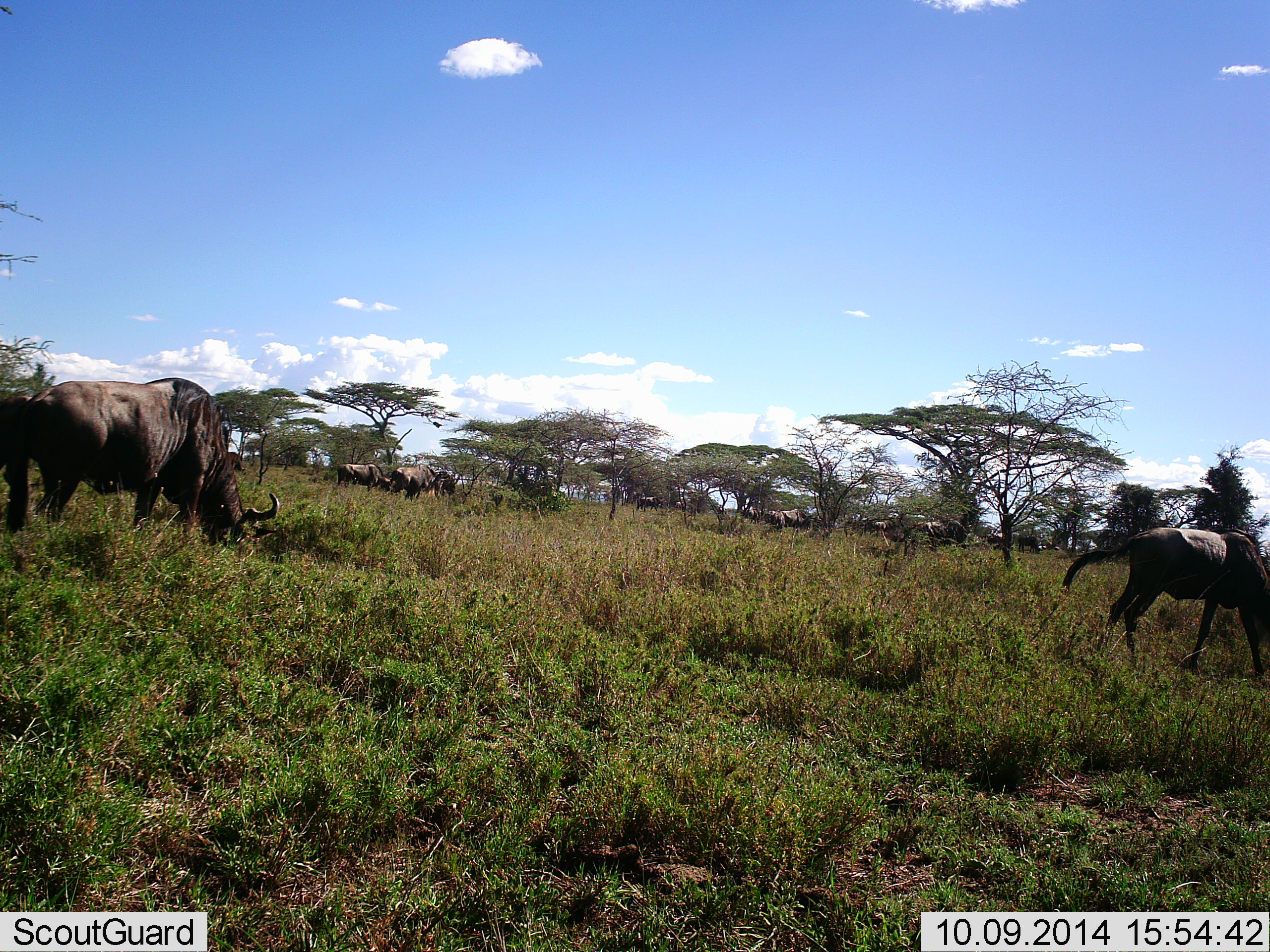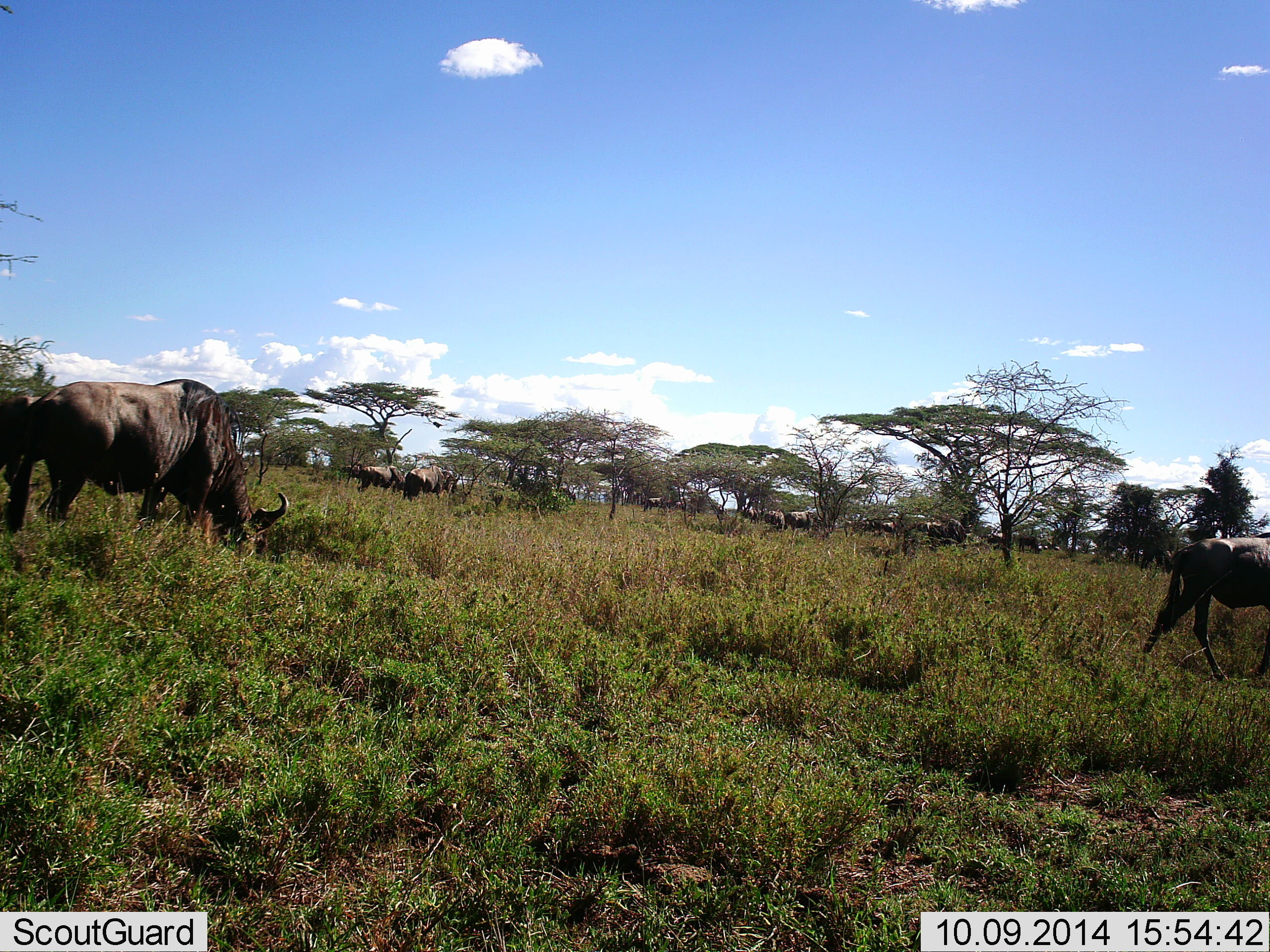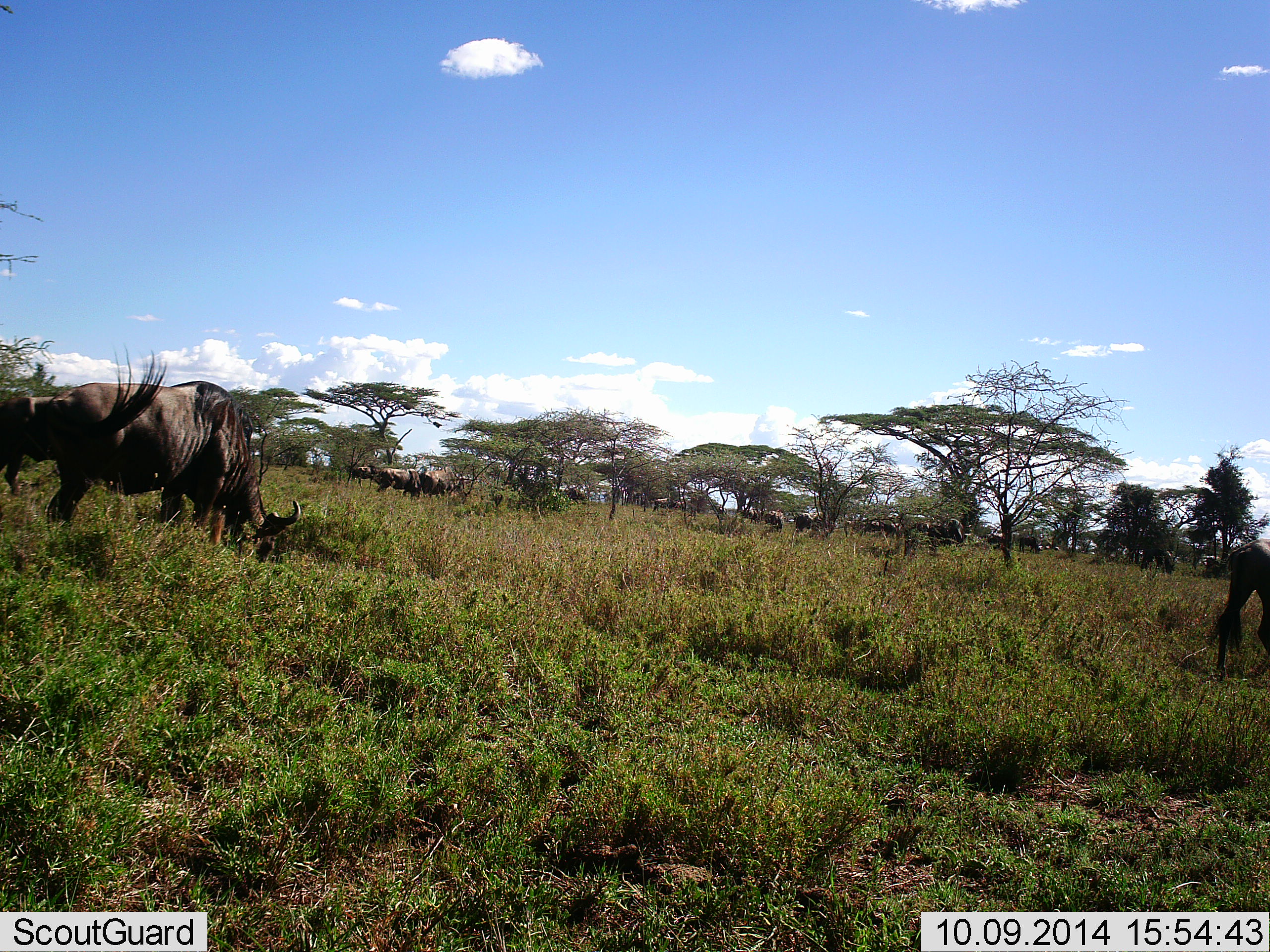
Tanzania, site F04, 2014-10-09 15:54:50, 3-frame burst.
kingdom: Animalia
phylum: Chordata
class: Mammalia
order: Artiodactyla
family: Bovidae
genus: Connochaetes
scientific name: Connochaetes taurinus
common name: blue wildebeest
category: wildebeest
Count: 11-50.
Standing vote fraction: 50%.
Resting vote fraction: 0%.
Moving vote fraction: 80%.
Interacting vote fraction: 0%.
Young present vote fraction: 0%.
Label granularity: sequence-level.